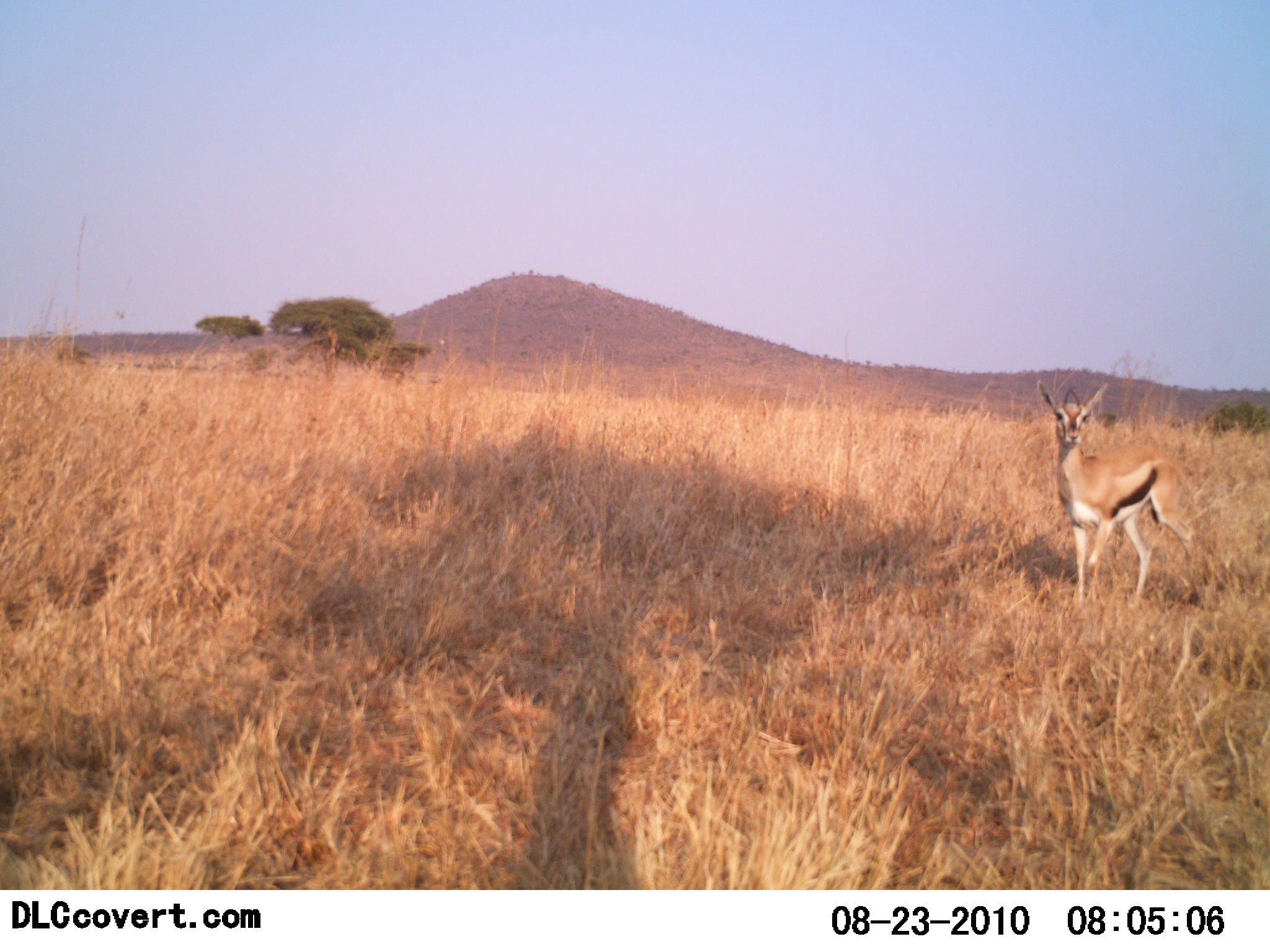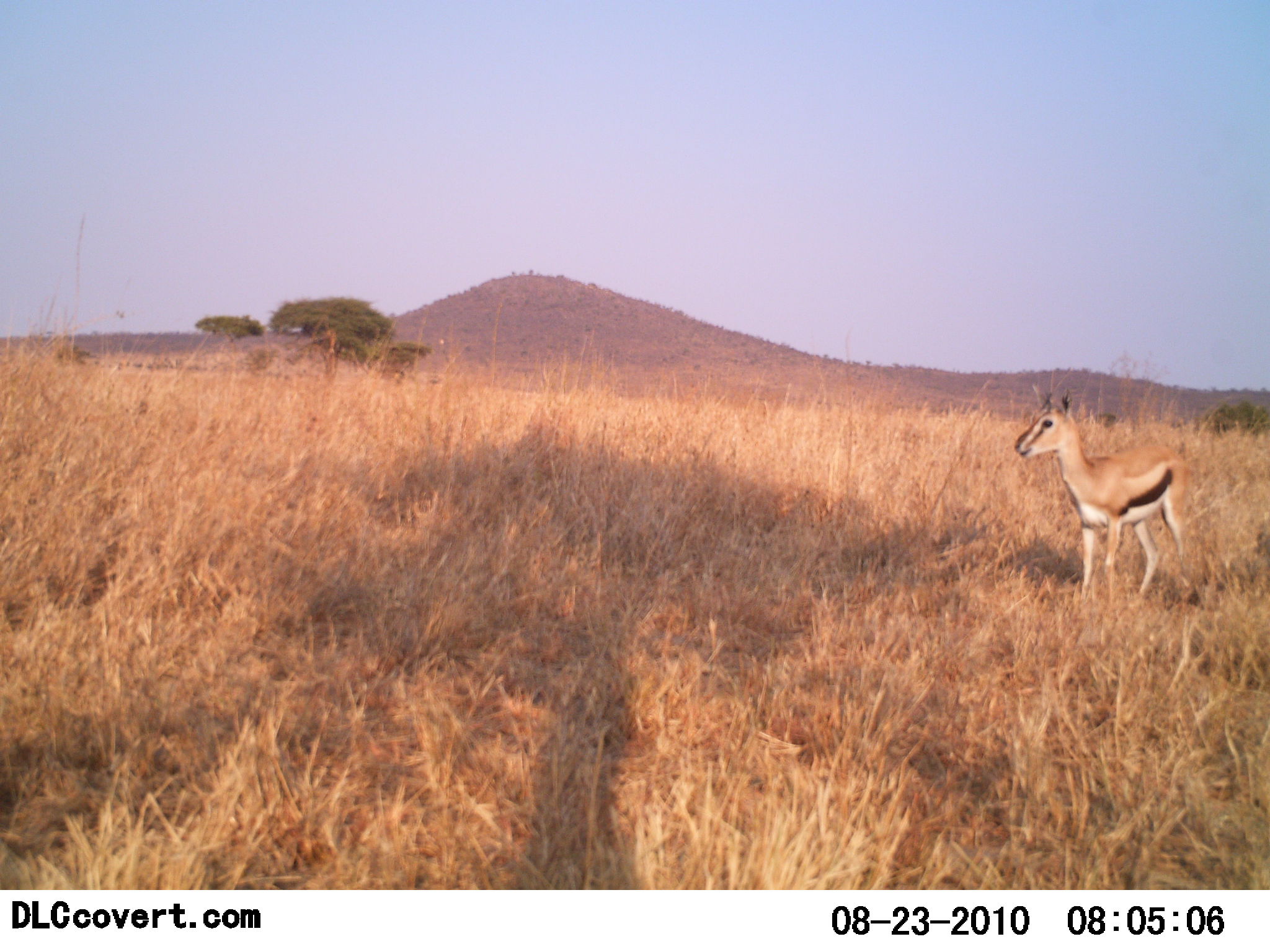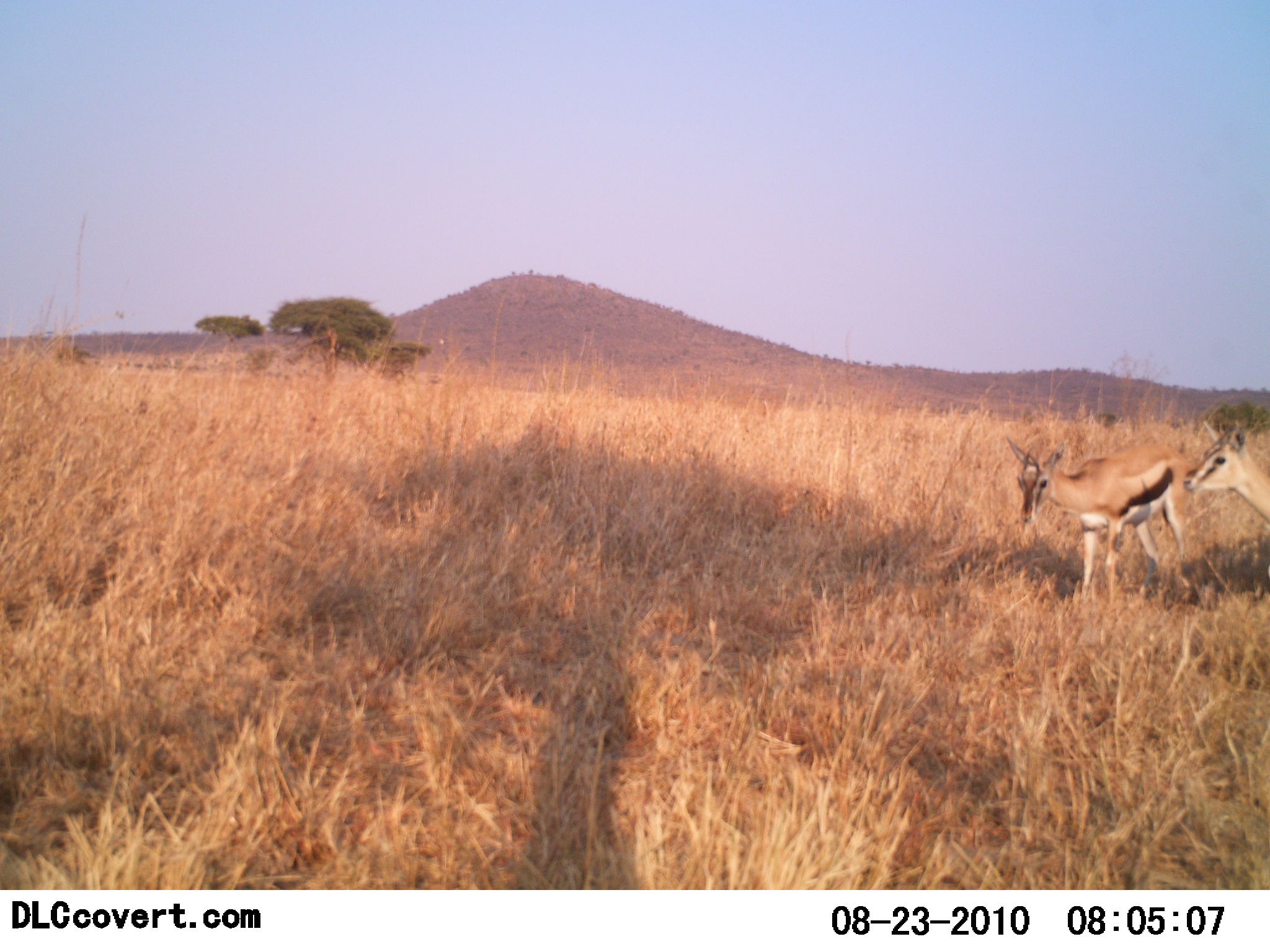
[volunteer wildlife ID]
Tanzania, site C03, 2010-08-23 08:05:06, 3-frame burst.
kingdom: Animalia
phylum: Chordata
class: Mammalia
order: Artiodactyla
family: Bovidae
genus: Eudorcas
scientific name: Eudorcas thomsonii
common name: thomson's gazelle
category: gazellethomsons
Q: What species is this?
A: Gazellethomsons (thomson's gazelle) (Eudorcas thomsonii).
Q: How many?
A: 2.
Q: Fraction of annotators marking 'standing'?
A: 80%.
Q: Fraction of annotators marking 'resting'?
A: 0%.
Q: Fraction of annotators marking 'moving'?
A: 60%.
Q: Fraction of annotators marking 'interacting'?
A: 0%.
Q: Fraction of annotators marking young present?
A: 7%.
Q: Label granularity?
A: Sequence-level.